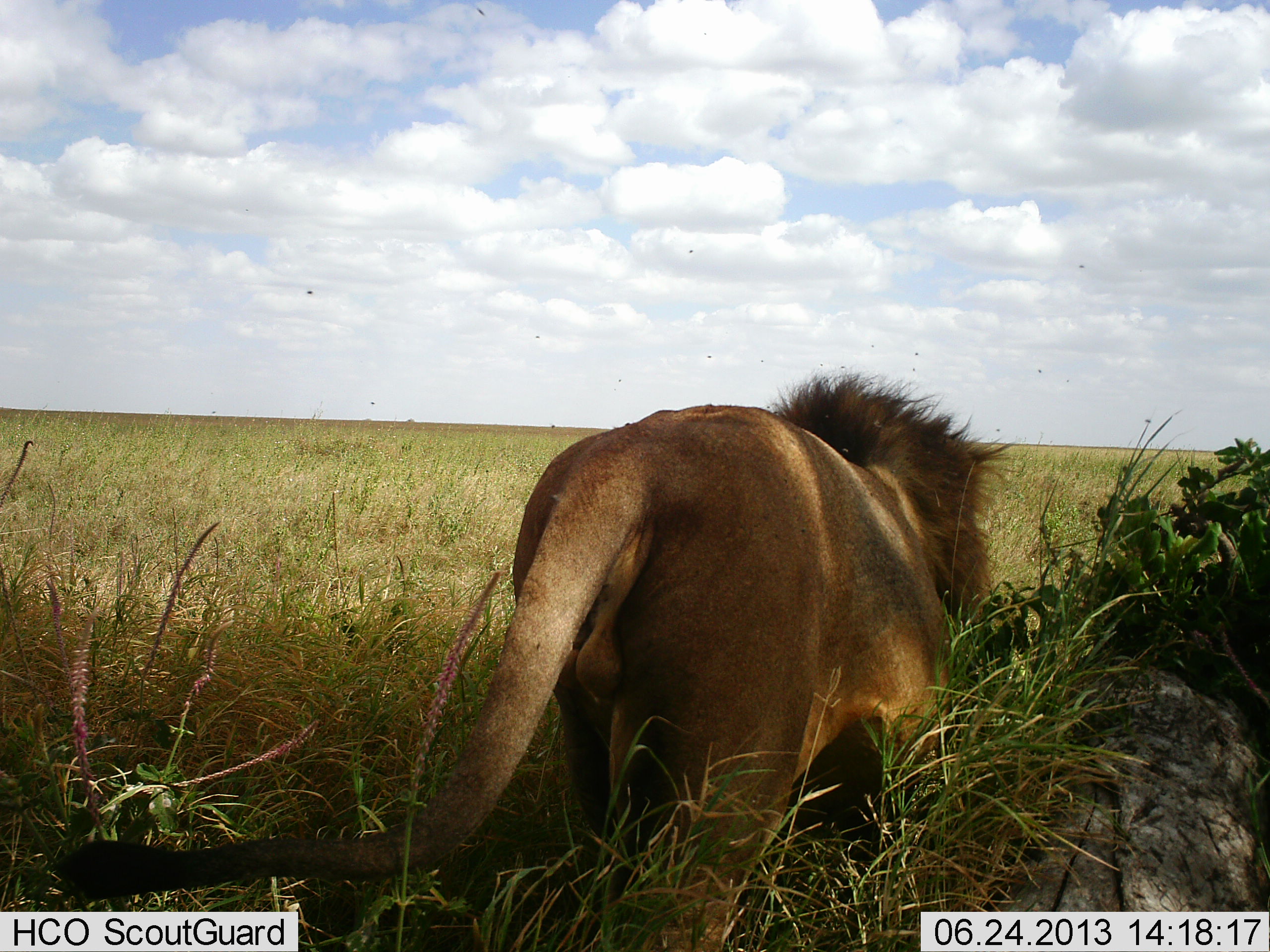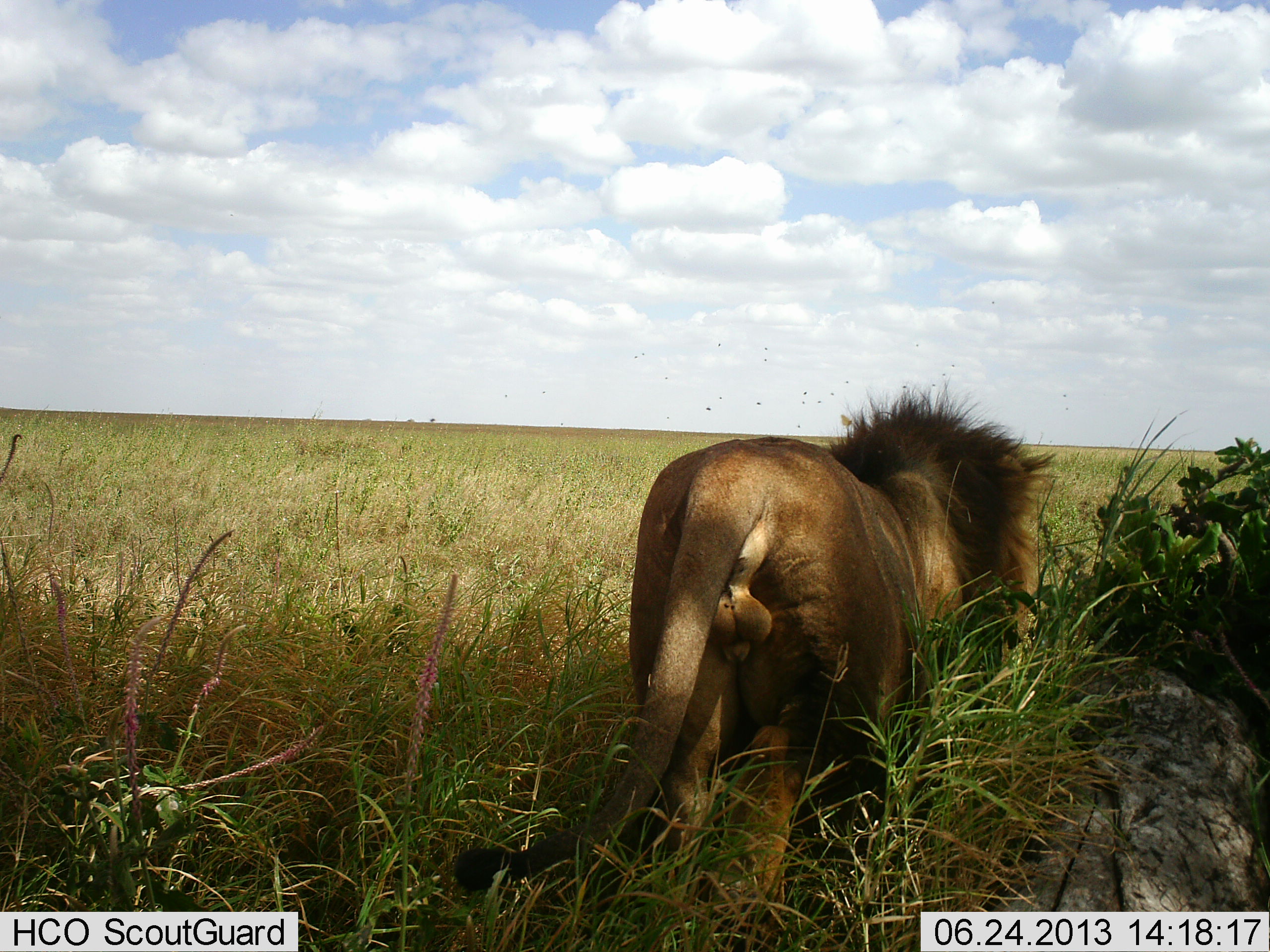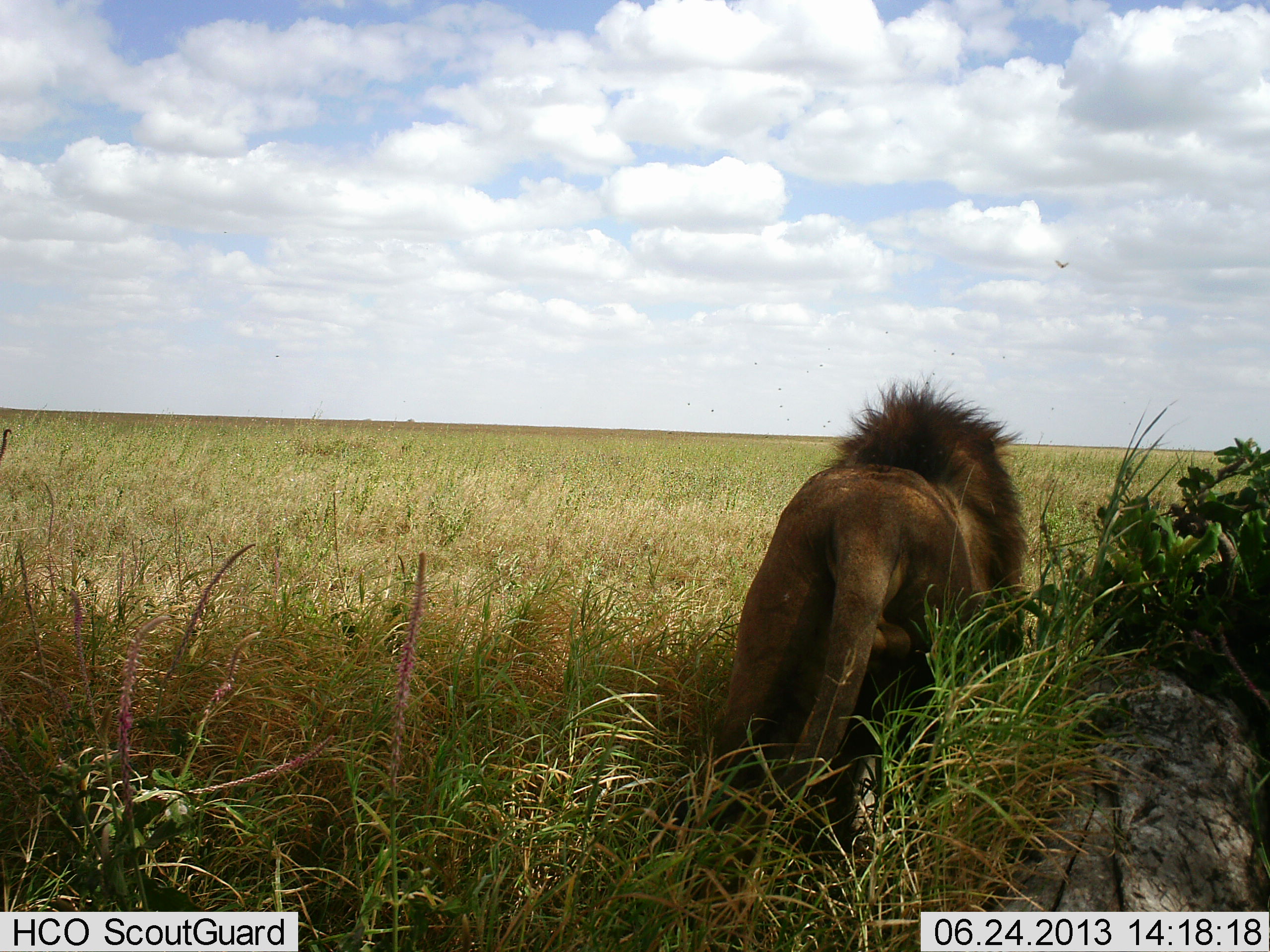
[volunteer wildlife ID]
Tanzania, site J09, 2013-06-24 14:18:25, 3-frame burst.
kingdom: Animalia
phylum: Chordata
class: Mammalia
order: Carnivora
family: Felidae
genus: Panthera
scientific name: Panthera leo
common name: lion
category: lionmale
Lionmale (lion) (Panthera leo), count 1. Behavior (volunteer vote fractions): standing 10%, resting 0%, moving 90%, interacting 0%. Young present (vote fraction): 0%. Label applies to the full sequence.